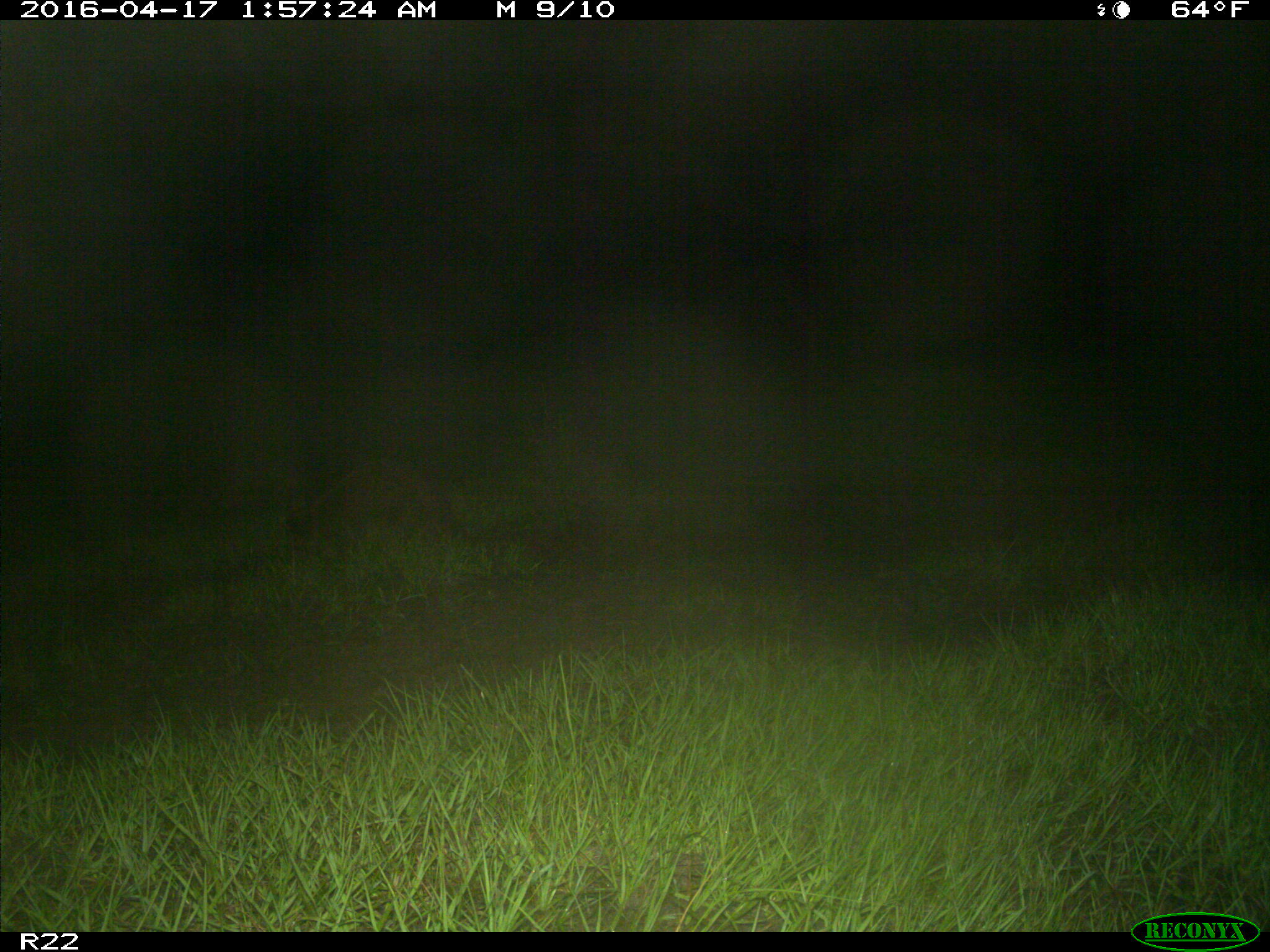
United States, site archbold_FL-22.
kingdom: Animalia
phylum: Chordata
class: Mammalia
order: Carnivora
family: Procyonidae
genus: Procyon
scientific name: Procyon lotor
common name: common raccoon